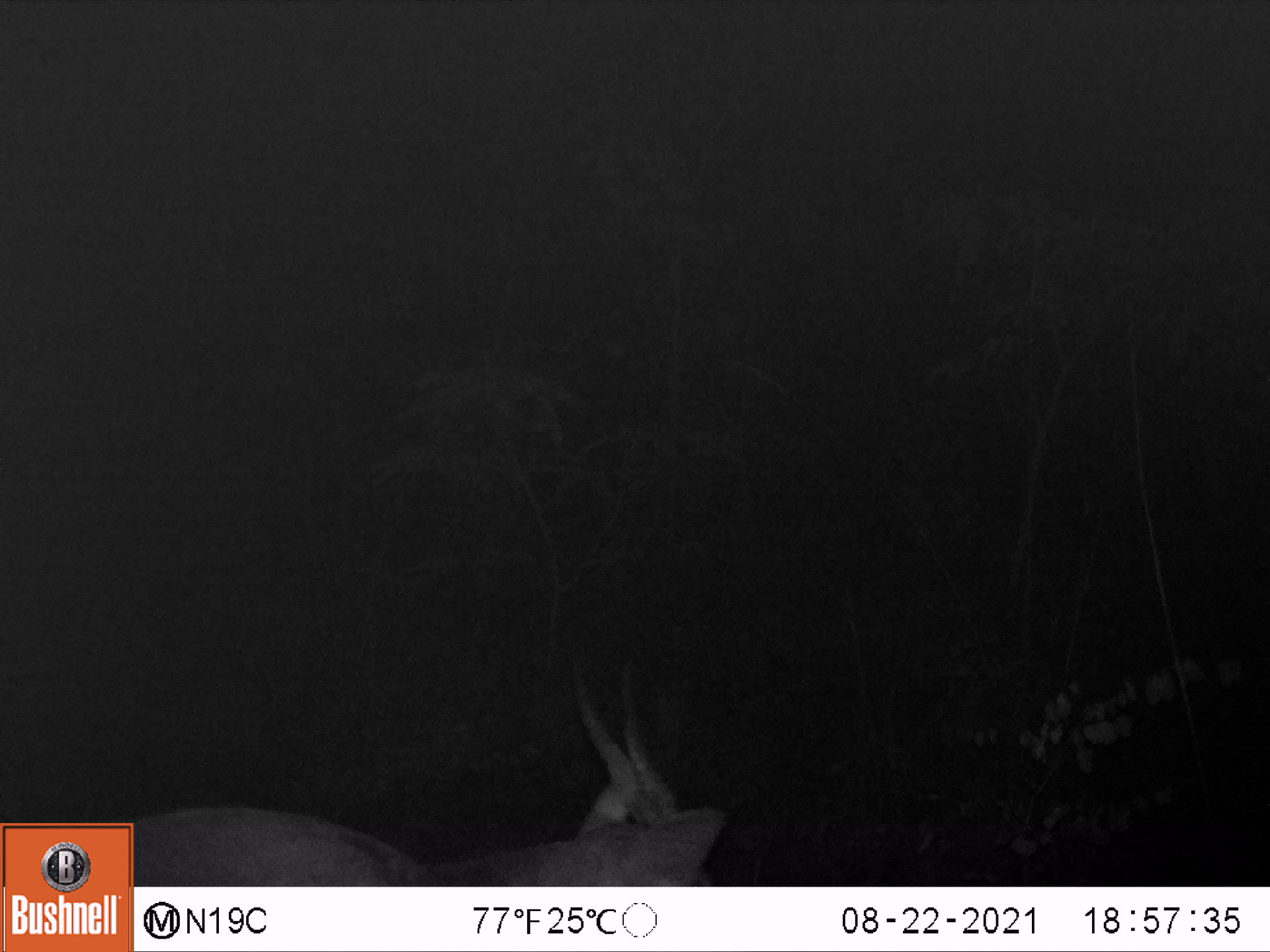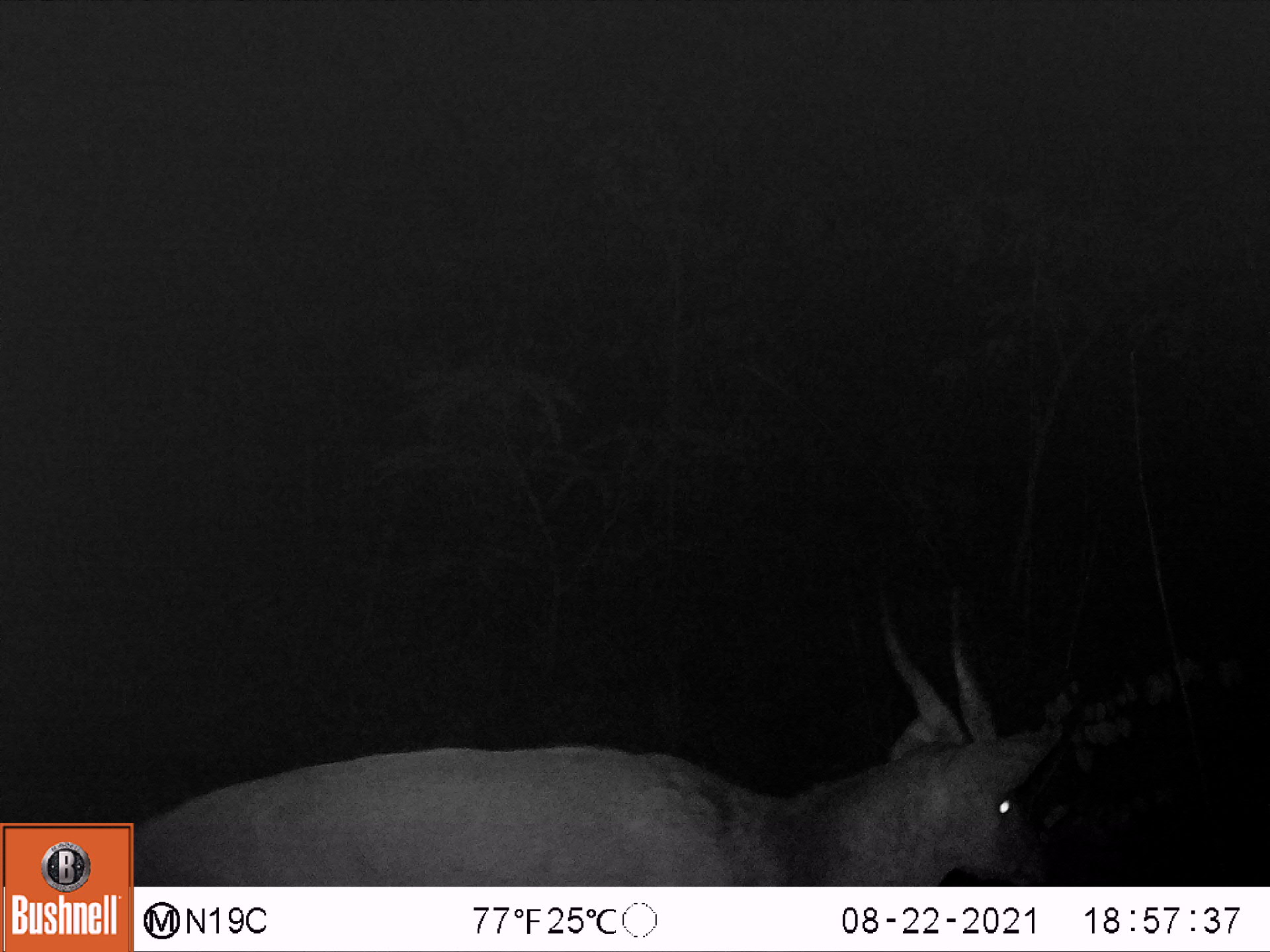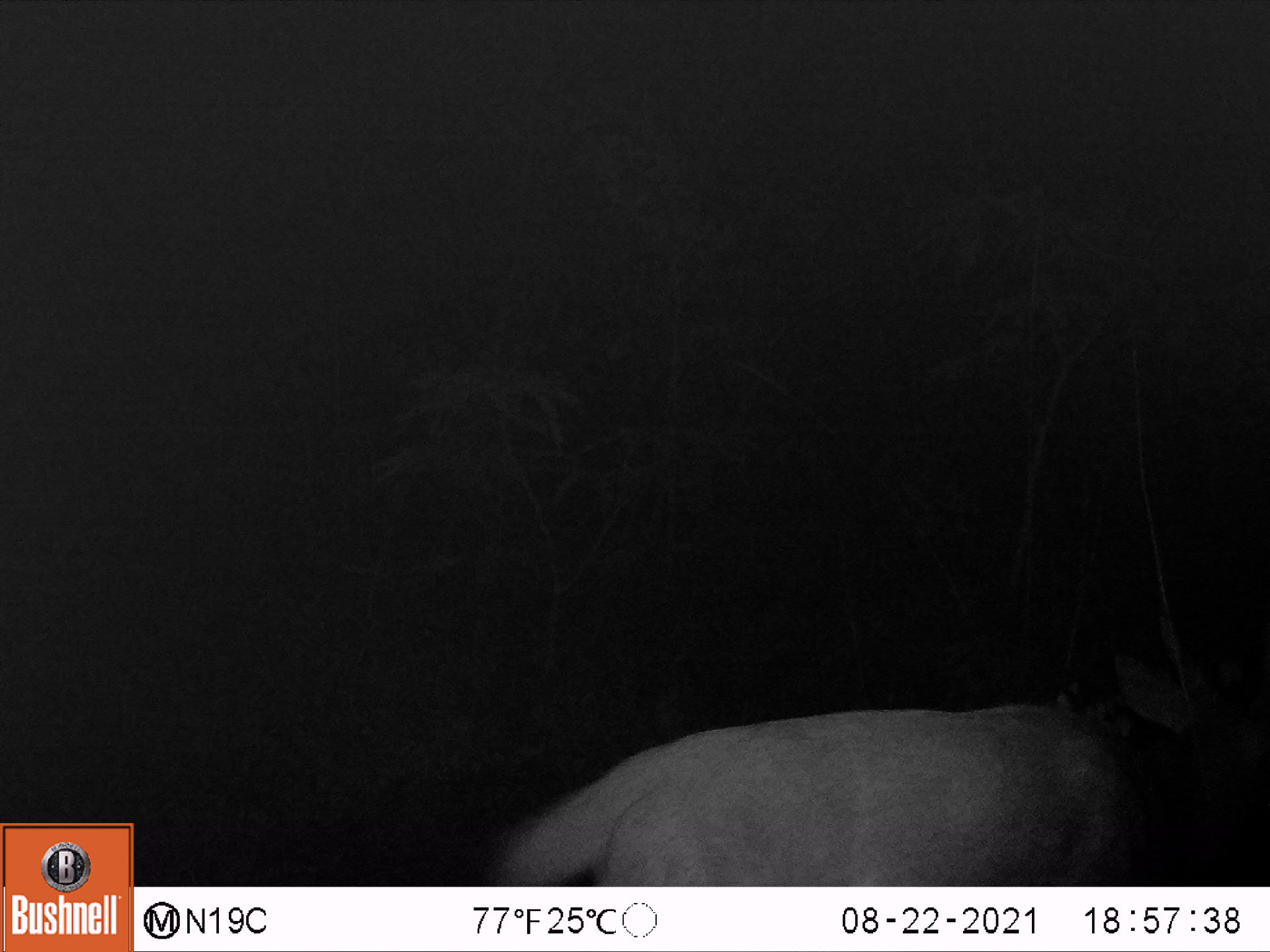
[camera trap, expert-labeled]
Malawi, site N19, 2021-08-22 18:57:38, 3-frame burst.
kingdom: Animalia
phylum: Chordata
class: Mammalia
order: Artiodactyla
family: Bovidae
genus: Tragelaphus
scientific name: Tragelaphus sylvaticus sylvaticus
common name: cape bushbuck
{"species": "cape bushbuck (Tragelaphus sylvaticus sylvaticus)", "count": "1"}